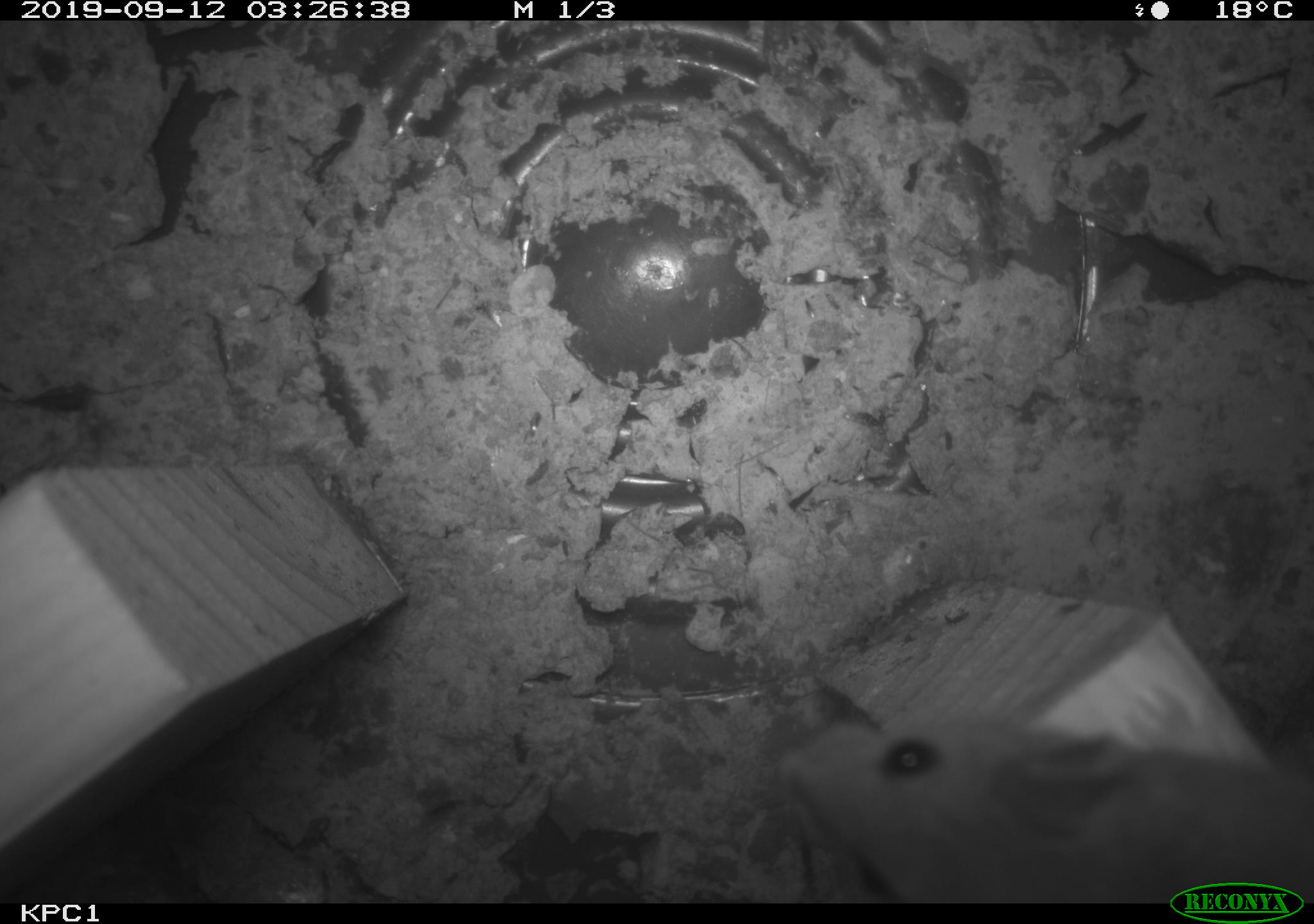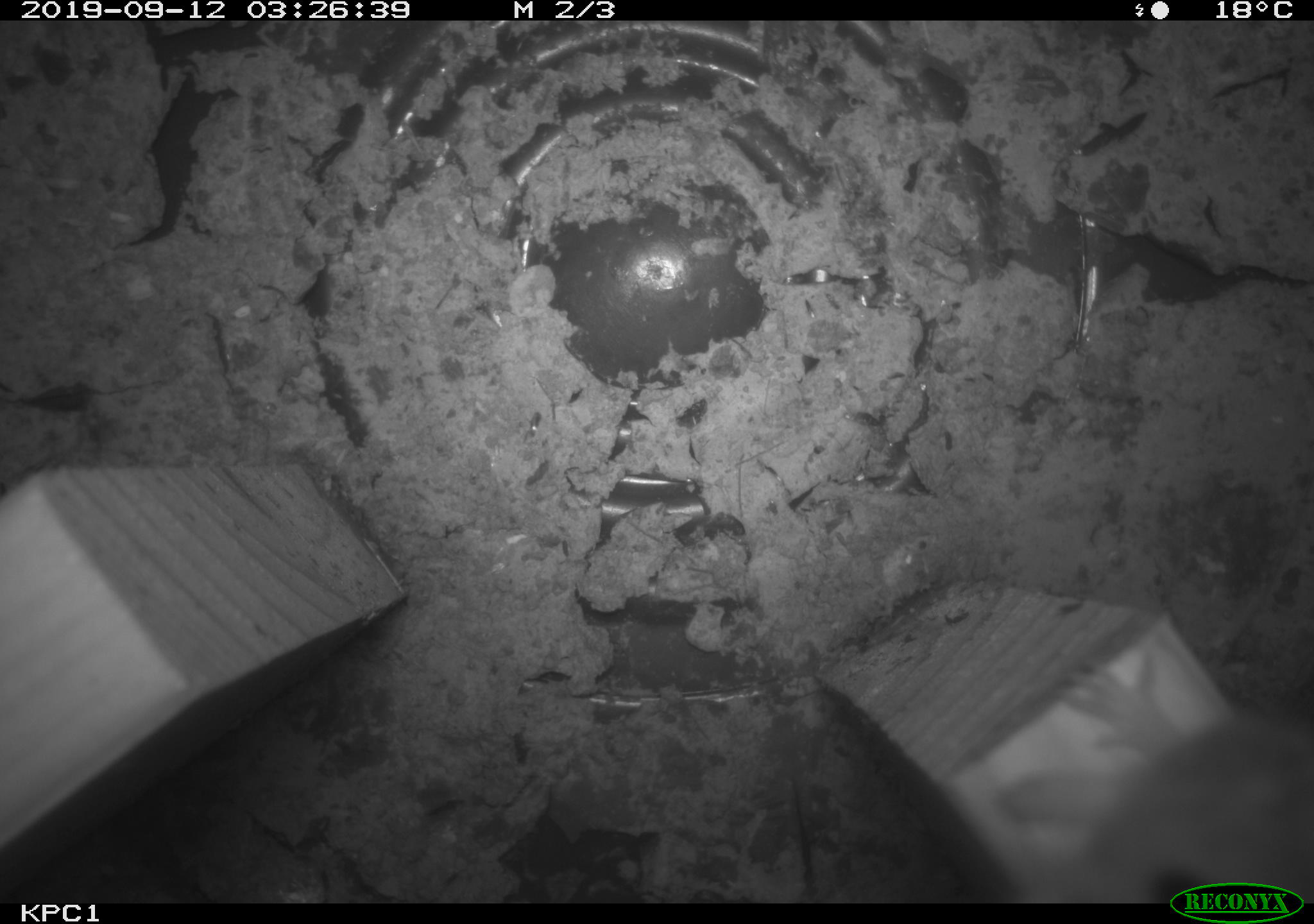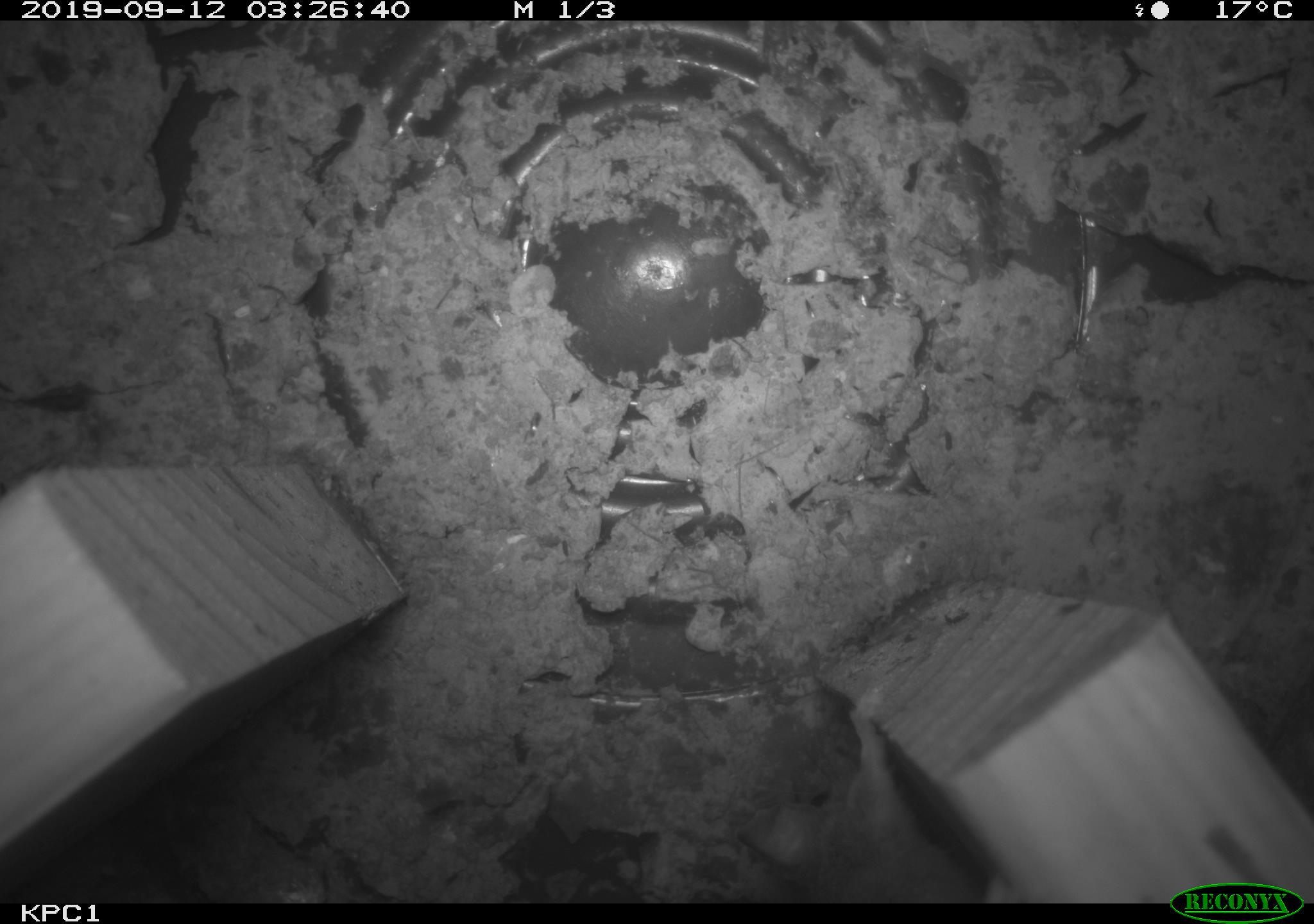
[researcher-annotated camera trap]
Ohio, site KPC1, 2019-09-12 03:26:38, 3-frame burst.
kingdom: Animalia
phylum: Chordata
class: Mammalia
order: Rodentia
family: Cricetidae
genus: Peromyscus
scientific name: Peromyscus leucopus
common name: white-footed mouse